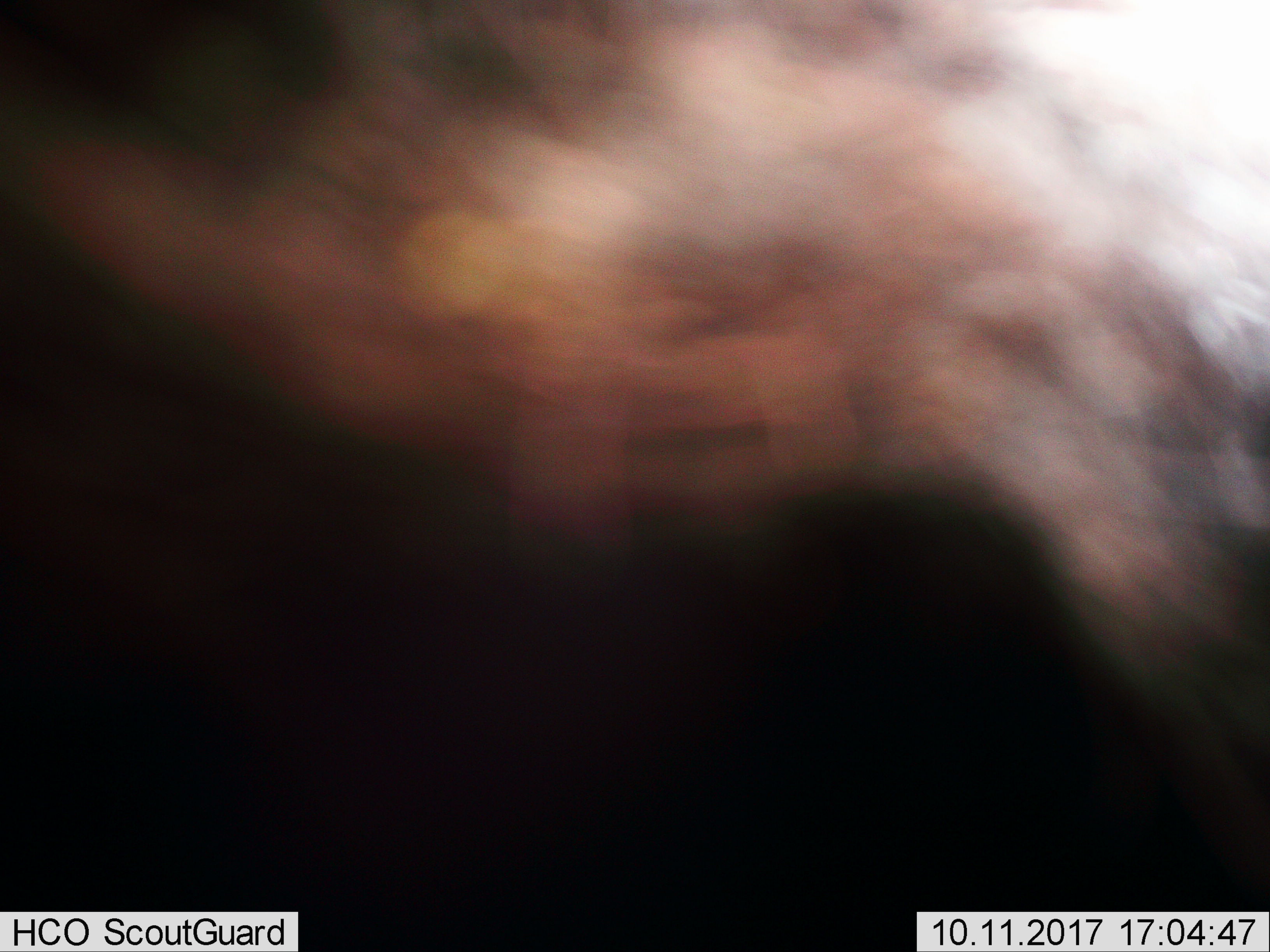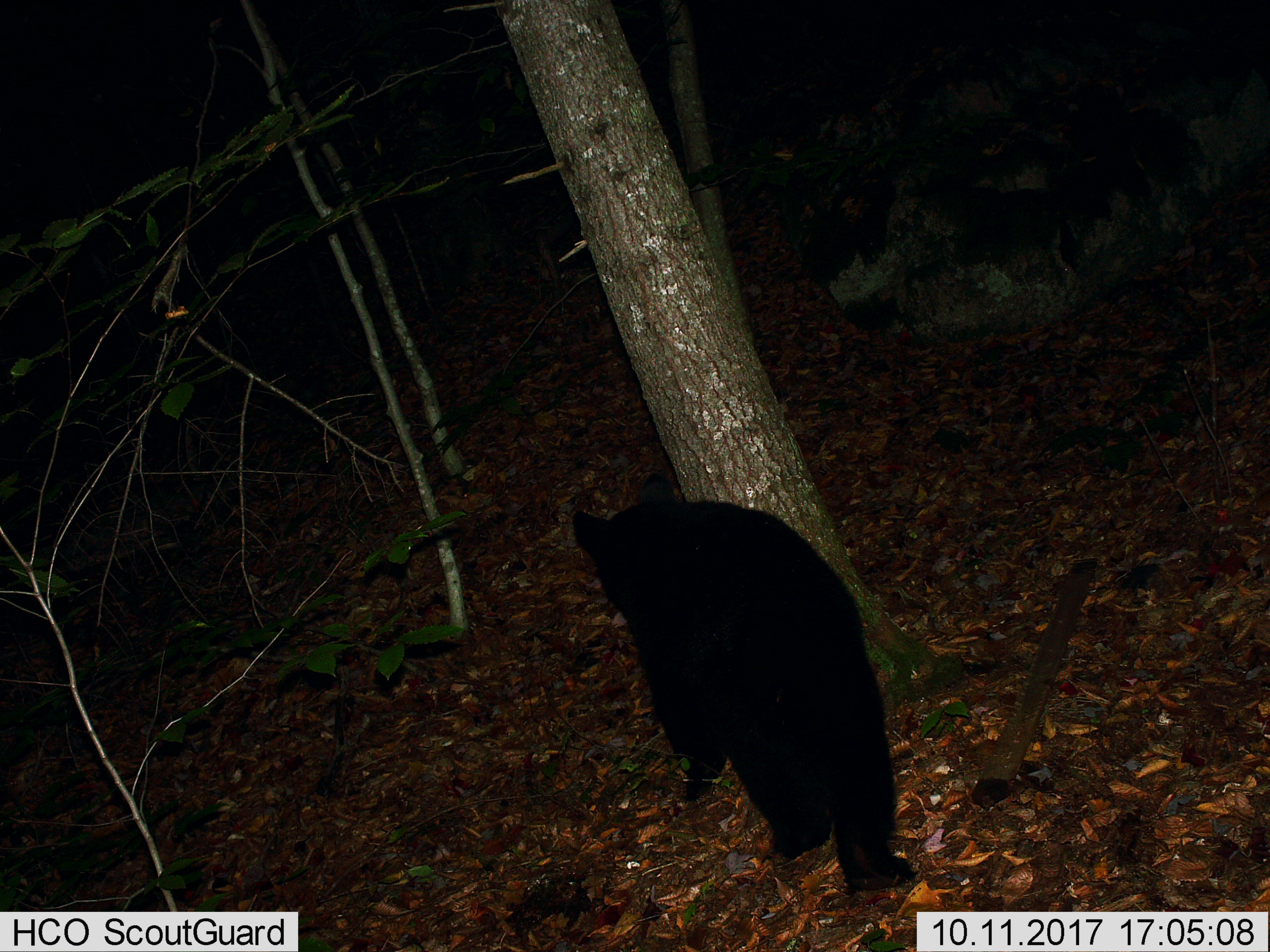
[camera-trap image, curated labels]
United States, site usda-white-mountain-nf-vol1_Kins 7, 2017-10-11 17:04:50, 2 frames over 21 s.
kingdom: Animalia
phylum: Chordata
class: Mammalia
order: Carnivora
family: Ursidae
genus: Ursus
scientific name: Ursus americanus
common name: black bear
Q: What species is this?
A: Black bear (Ursus americanus).